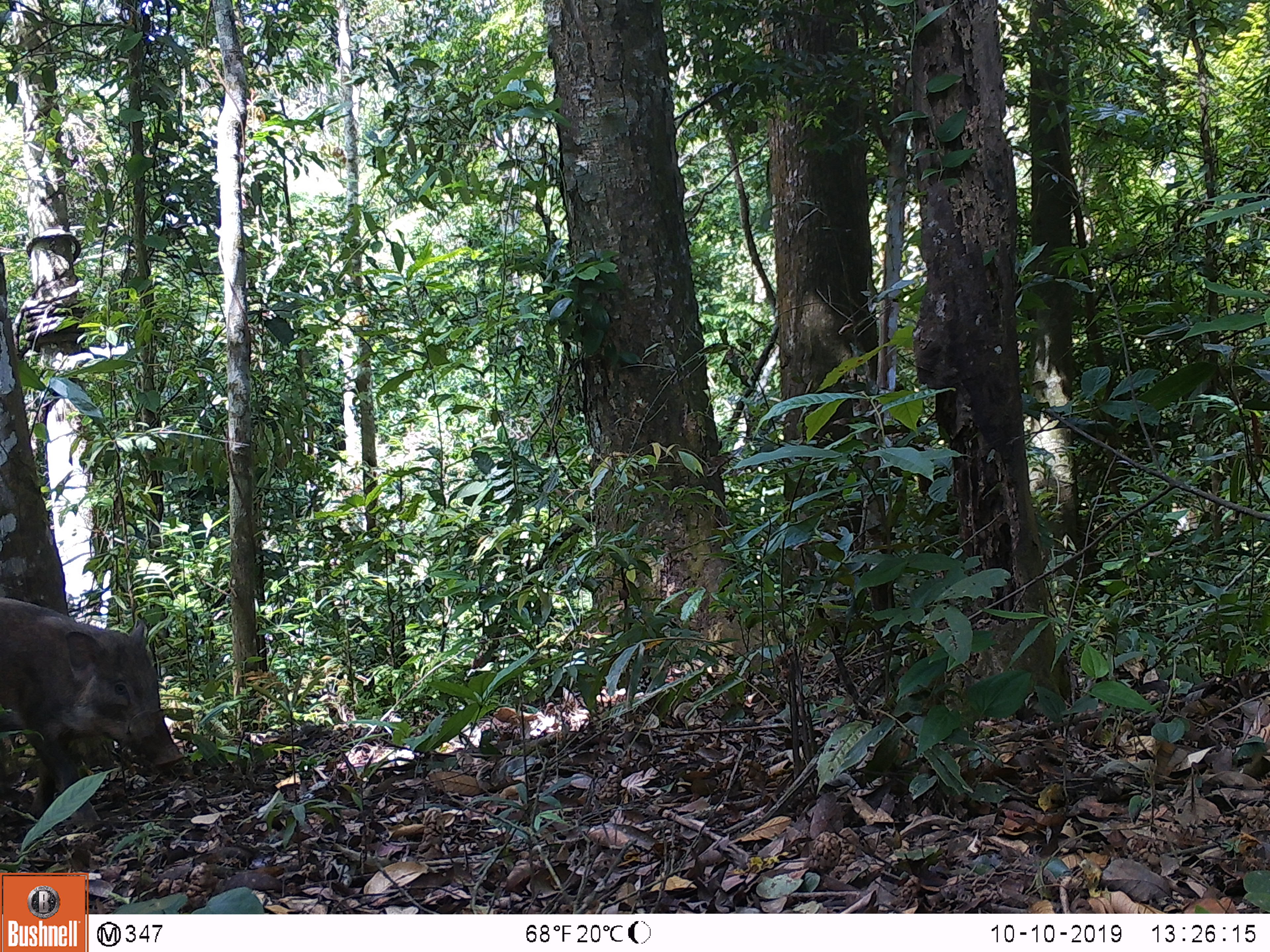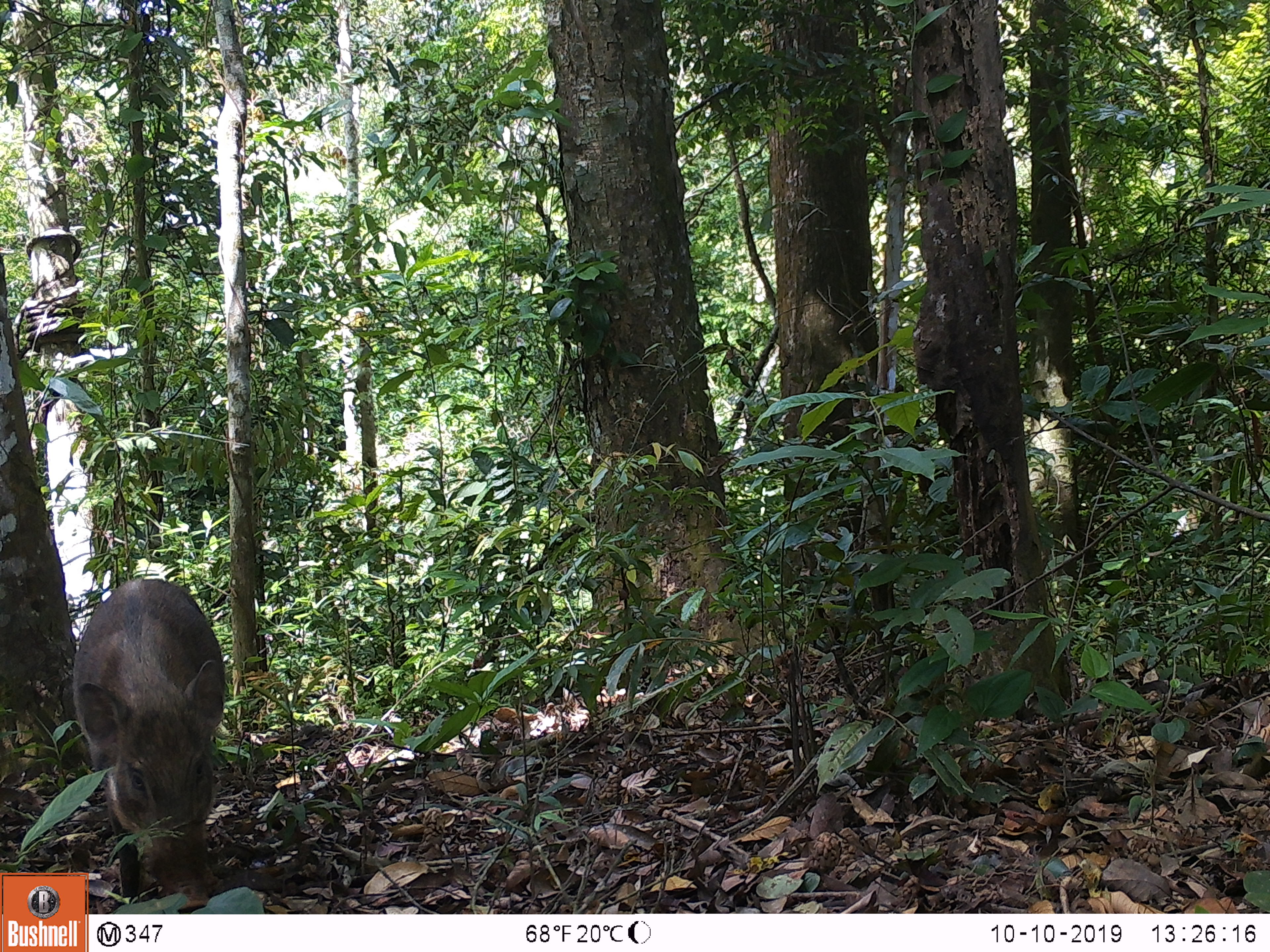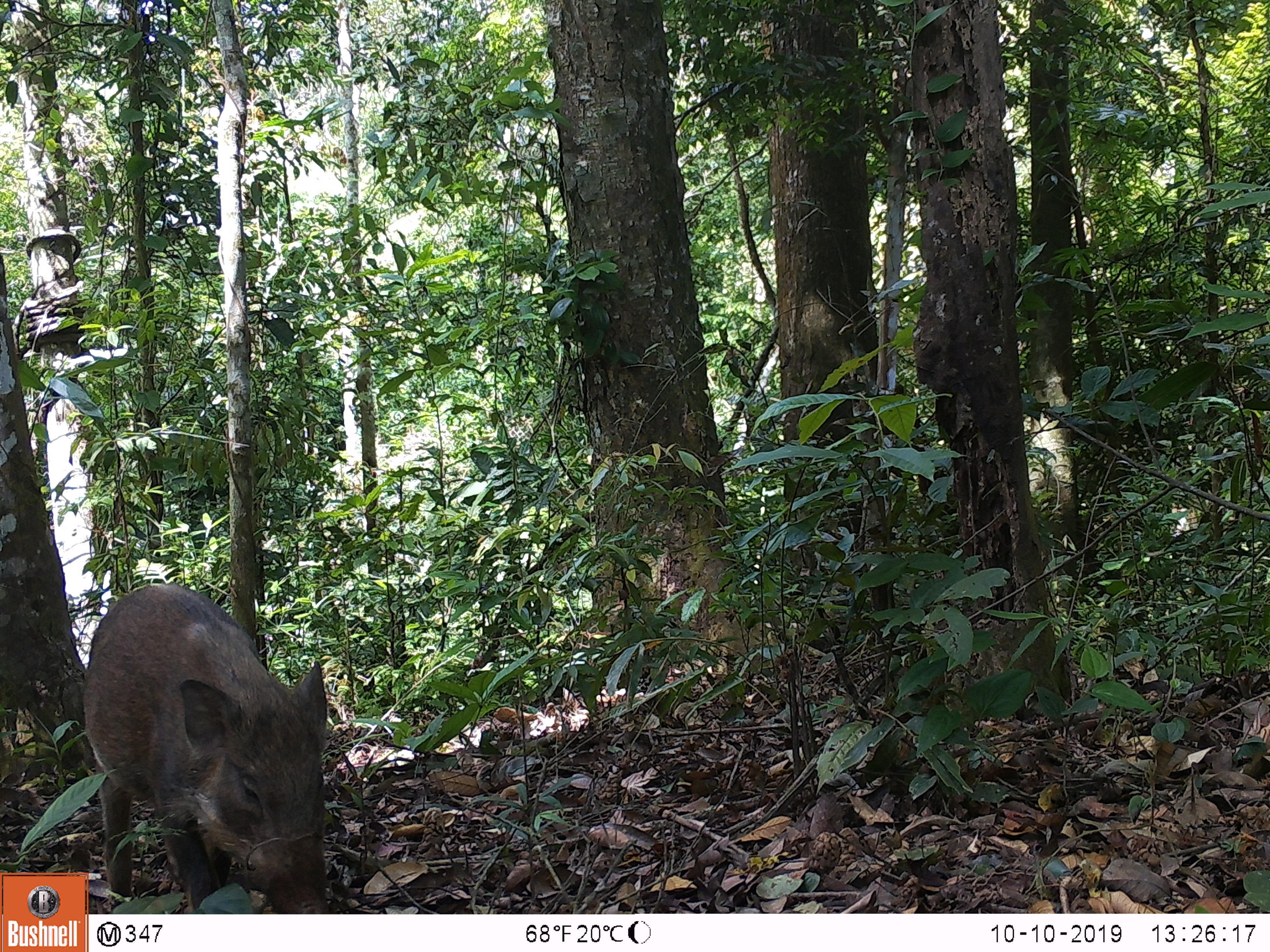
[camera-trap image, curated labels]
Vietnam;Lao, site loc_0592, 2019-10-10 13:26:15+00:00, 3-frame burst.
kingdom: Animalia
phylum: Chordata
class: Mammalia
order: Artiodactyla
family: Suidae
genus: Sus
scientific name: Sus scrofa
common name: eurasian wild pig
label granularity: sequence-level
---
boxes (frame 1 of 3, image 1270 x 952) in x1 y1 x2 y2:
eurasian wild pig: 0 596 185 829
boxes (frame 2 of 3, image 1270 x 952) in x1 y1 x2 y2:
eurasian wild pig: 70 576 227 912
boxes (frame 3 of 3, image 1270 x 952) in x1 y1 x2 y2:
eurasian wild pig: 80 580 329 914